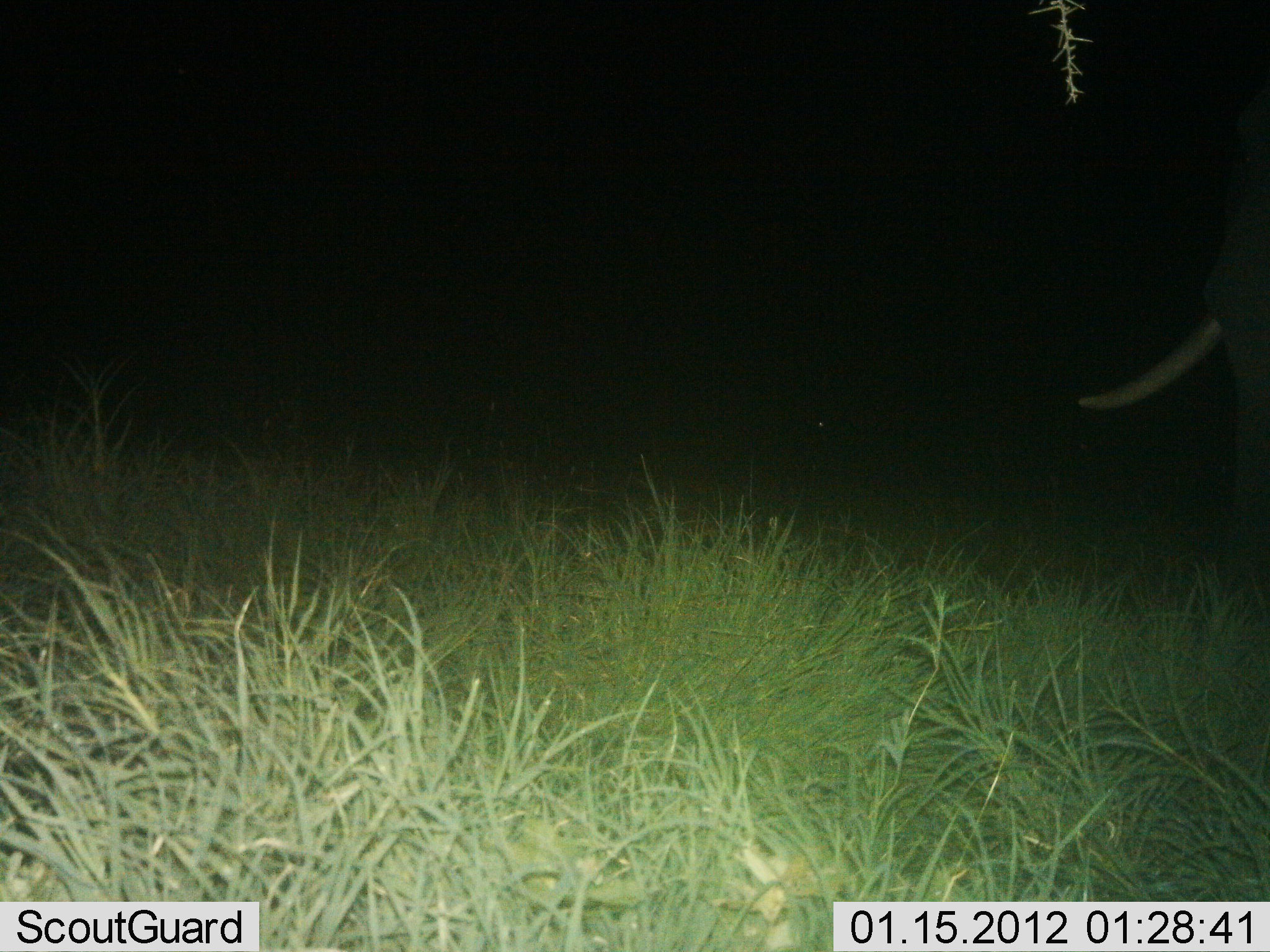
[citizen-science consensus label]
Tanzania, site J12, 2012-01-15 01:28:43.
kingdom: Animalia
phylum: Chordata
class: Mammalia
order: Proboscidea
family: Elephantidae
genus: Loxodonta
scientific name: Loxodonta africana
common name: african bush elephant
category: elephant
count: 1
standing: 100%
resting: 0%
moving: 0%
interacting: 0%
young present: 0%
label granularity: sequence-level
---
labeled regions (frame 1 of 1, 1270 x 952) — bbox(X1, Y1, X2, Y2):
animal: bbox(1076, 190, 1270, 632)